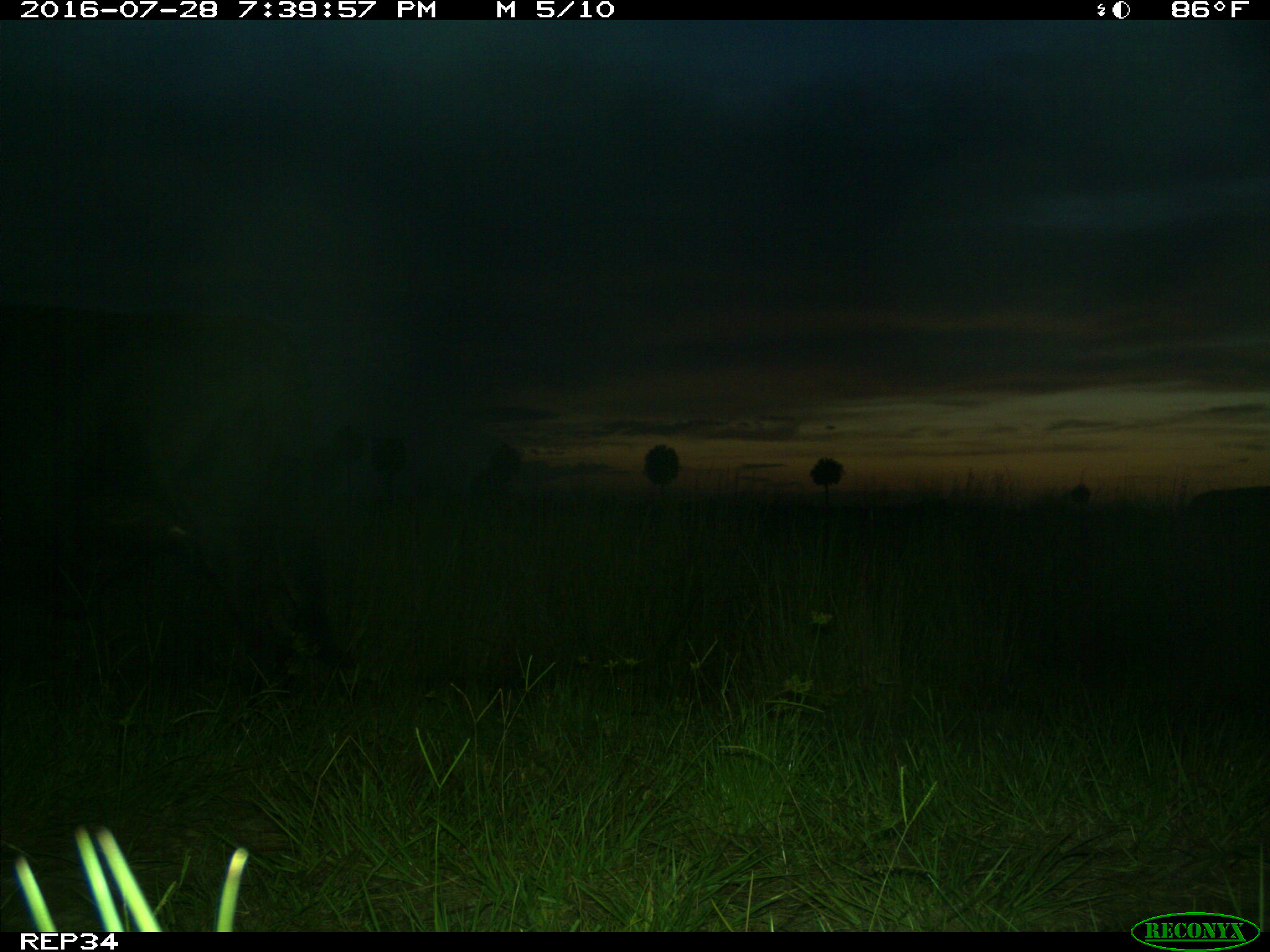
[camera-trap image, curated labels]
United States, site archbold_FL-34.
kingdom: Animalia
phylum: Chordata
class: Mammalia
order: Artiodactyla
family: Bovidae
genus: Bos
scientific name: Bos taurus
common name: domestic cow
Bos taurus (domestic cow).